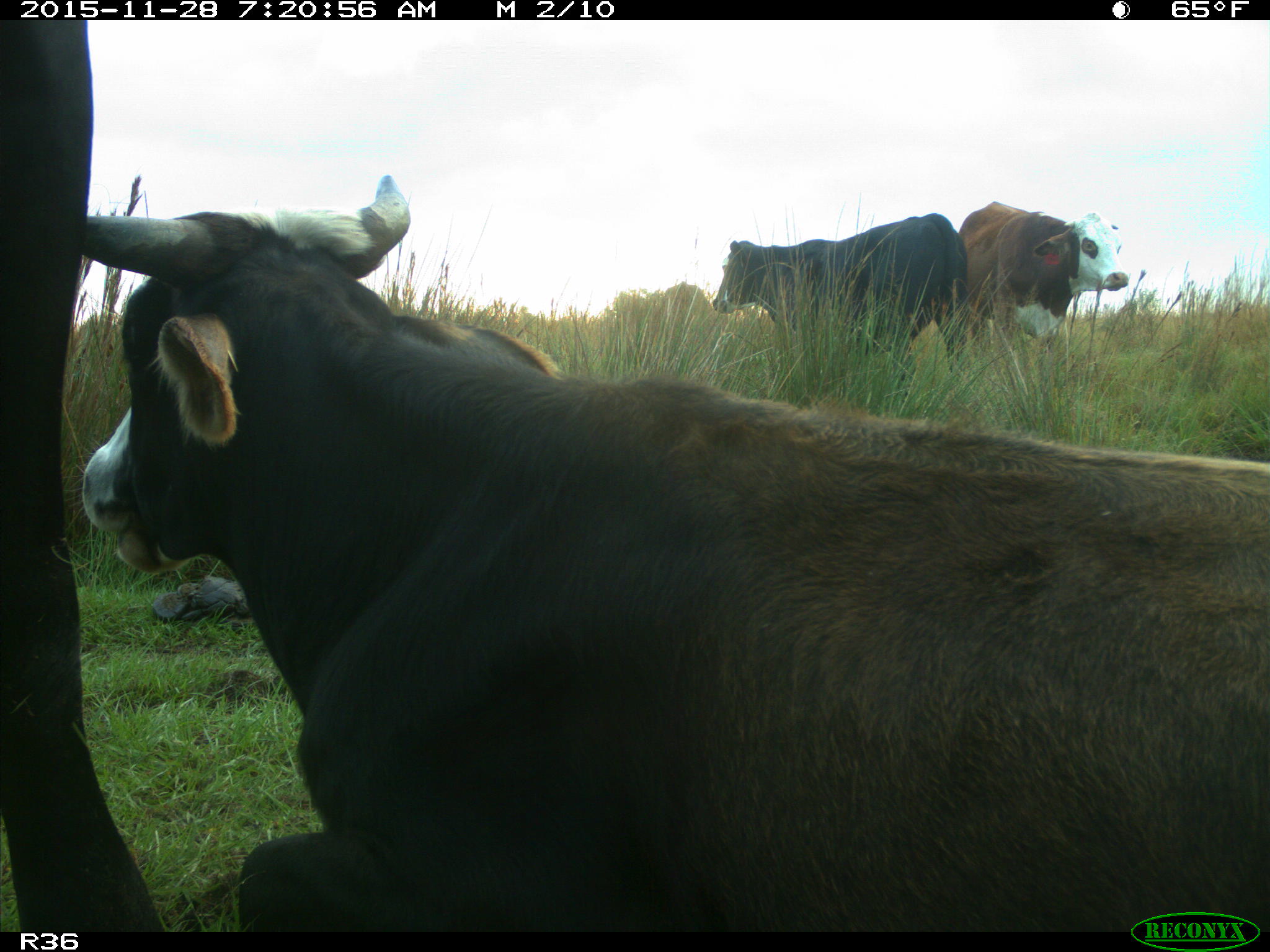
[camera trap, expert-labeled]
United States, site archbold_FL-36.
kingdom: Animalia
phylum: Chordata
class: Mammalia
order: Artiodactyla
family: Bovidae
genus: Bos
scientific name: Bos taurus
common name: domestic cow